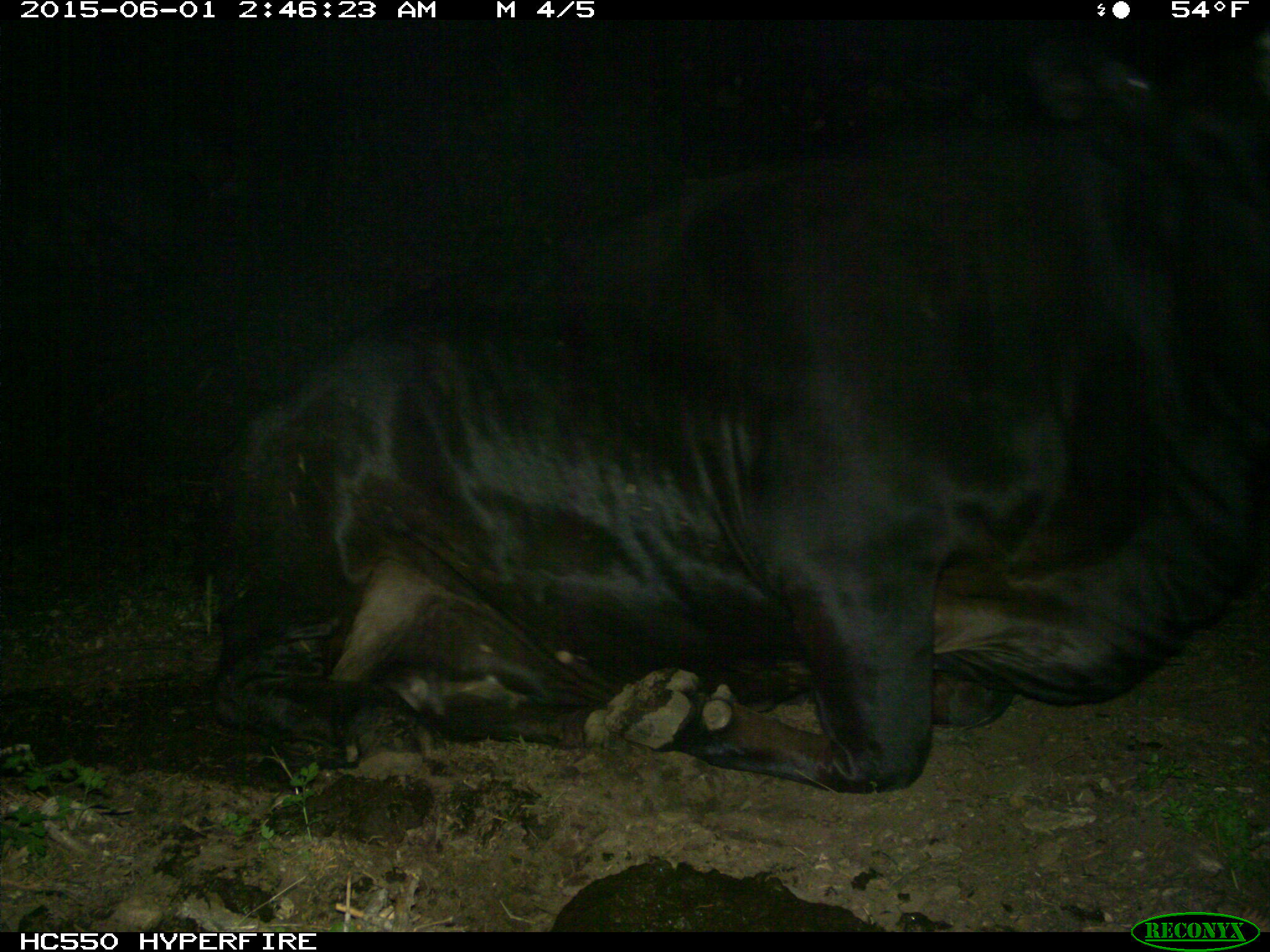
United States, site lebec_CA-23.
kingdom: Animalia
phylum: Chordata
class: Mammalia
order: Artiodactyla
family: Bovidae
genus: Bos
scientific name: Bos taurus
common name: domestic cow